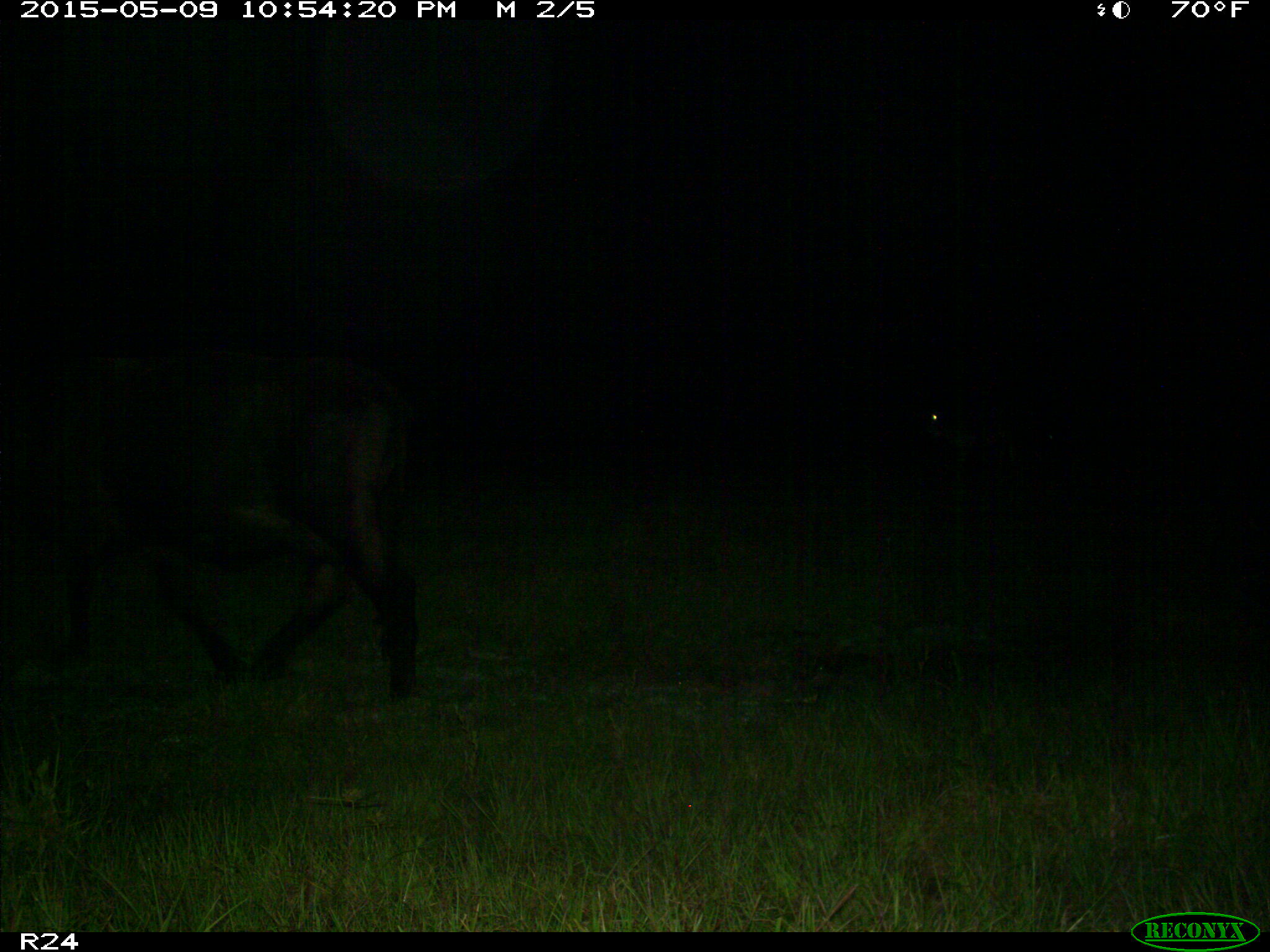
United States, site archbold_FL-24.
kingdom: Animalia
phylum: Chordata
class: Mammalia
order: Artiodactyla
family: Bovidae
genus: Bos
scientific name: Bos taurus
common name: domestic cow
Bos taurus (domestic cow).